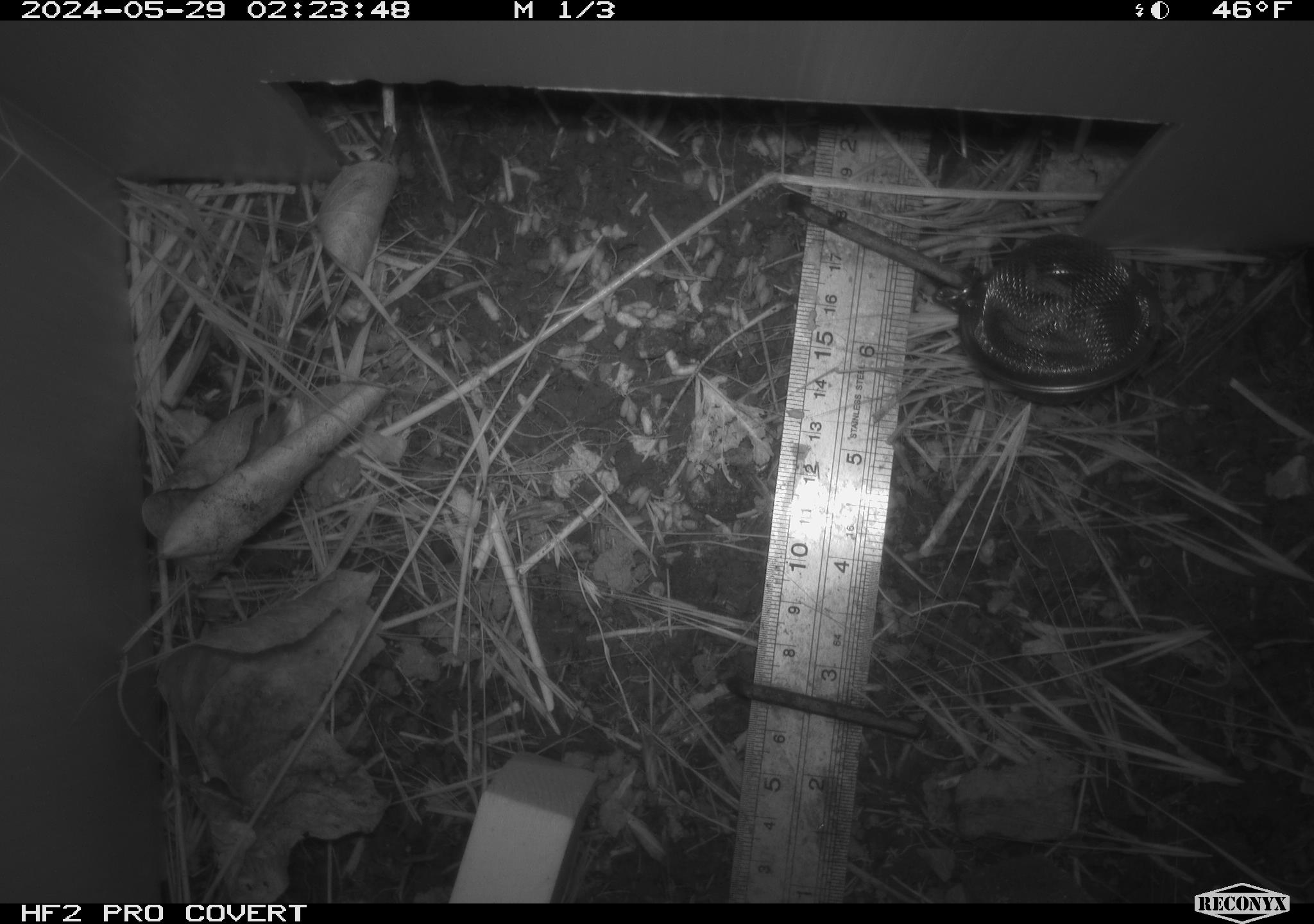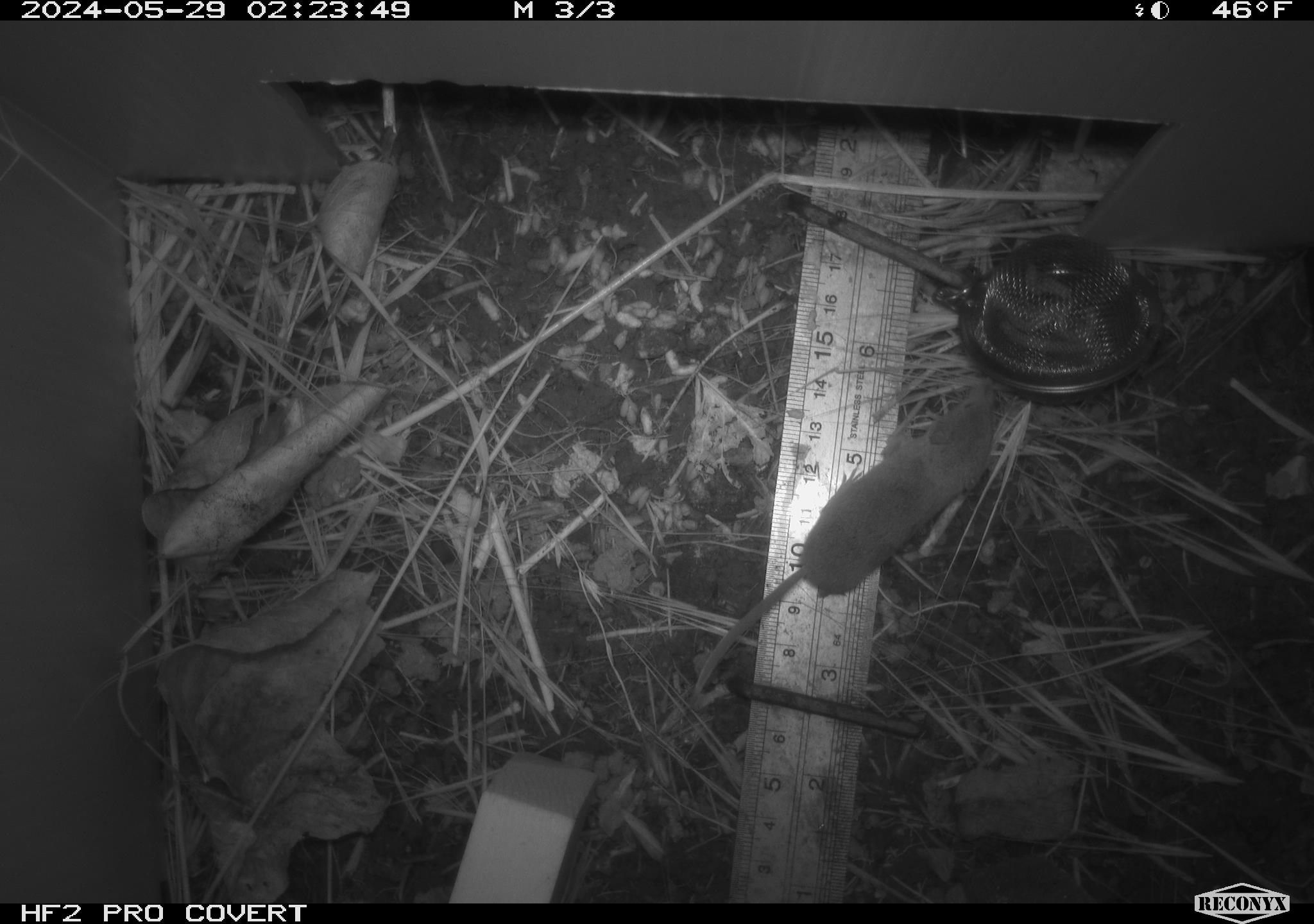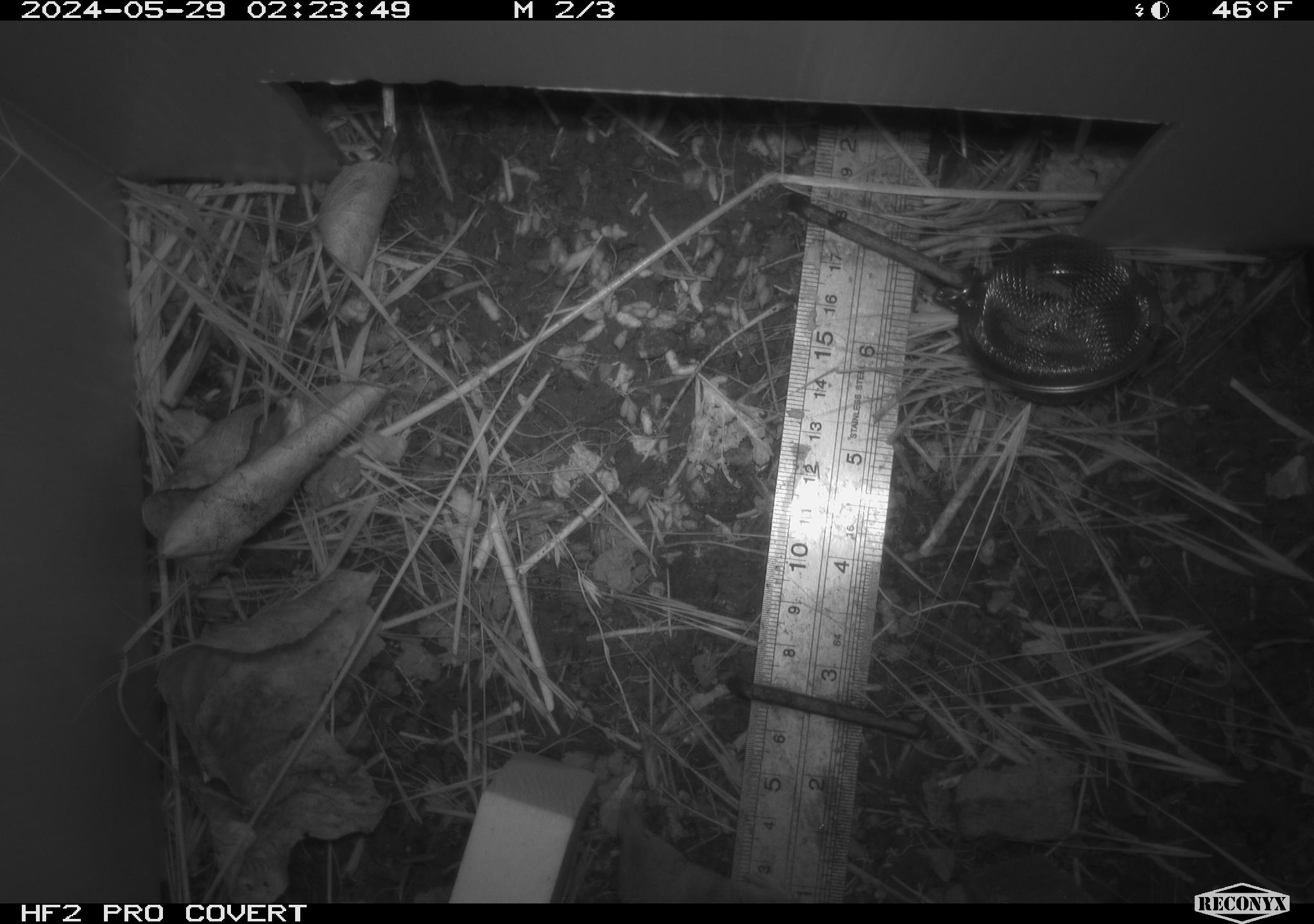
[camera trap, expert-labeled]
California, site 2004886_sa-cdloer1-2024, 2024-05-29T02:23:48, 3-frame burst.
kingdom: Animalia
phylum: Chordata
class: Mammalia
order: Eulipotyphla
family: Soricidae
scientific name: Soricidae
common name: shrews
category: soricidae family